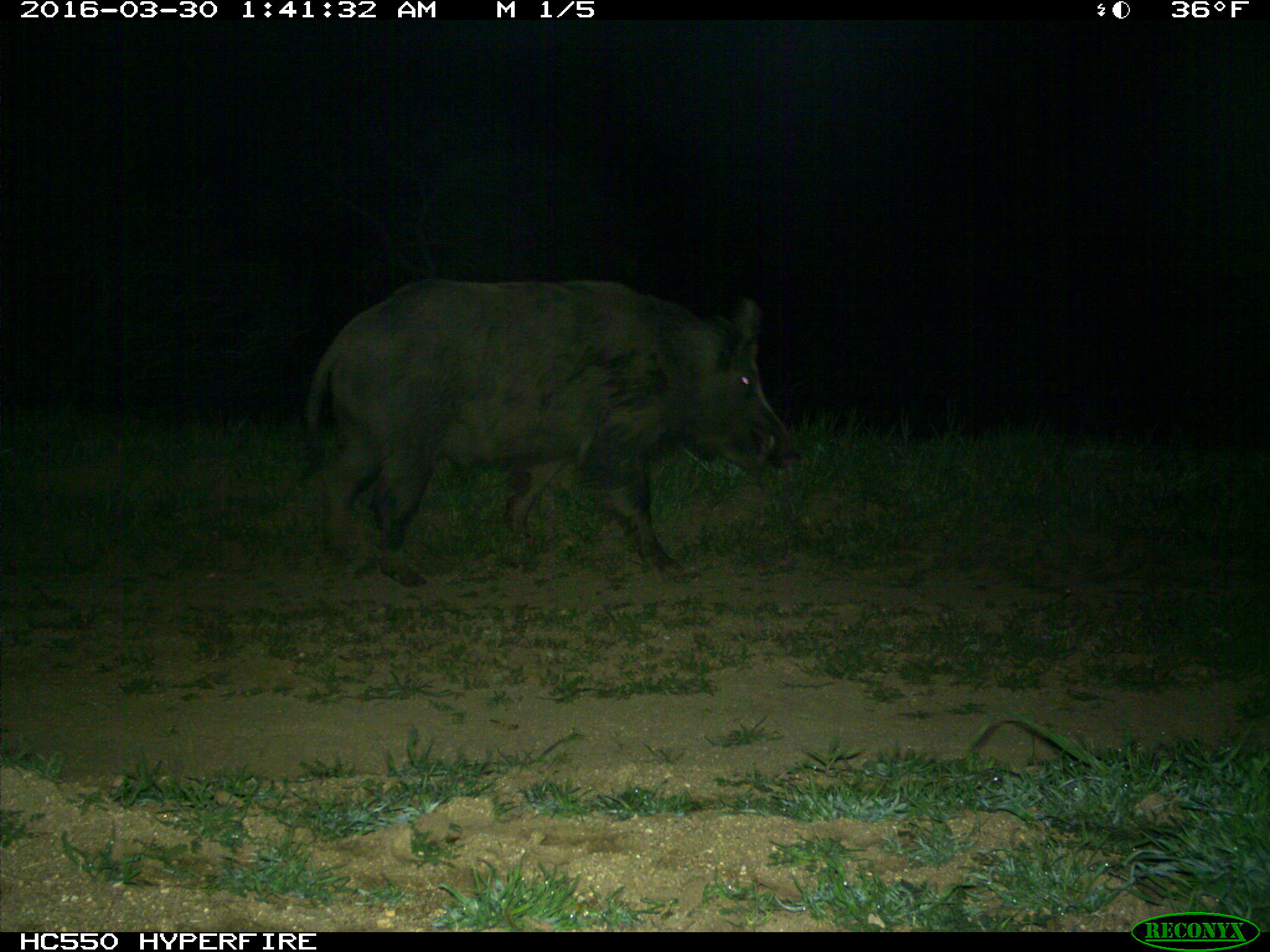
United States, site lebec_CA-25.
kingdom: Animalia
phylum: Chordata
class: Mammalia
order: Artiodactyla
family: Suidae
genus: Sus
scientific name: Sus scrofa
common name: wild boar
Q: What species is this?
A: Sus scrofa (wild boar).